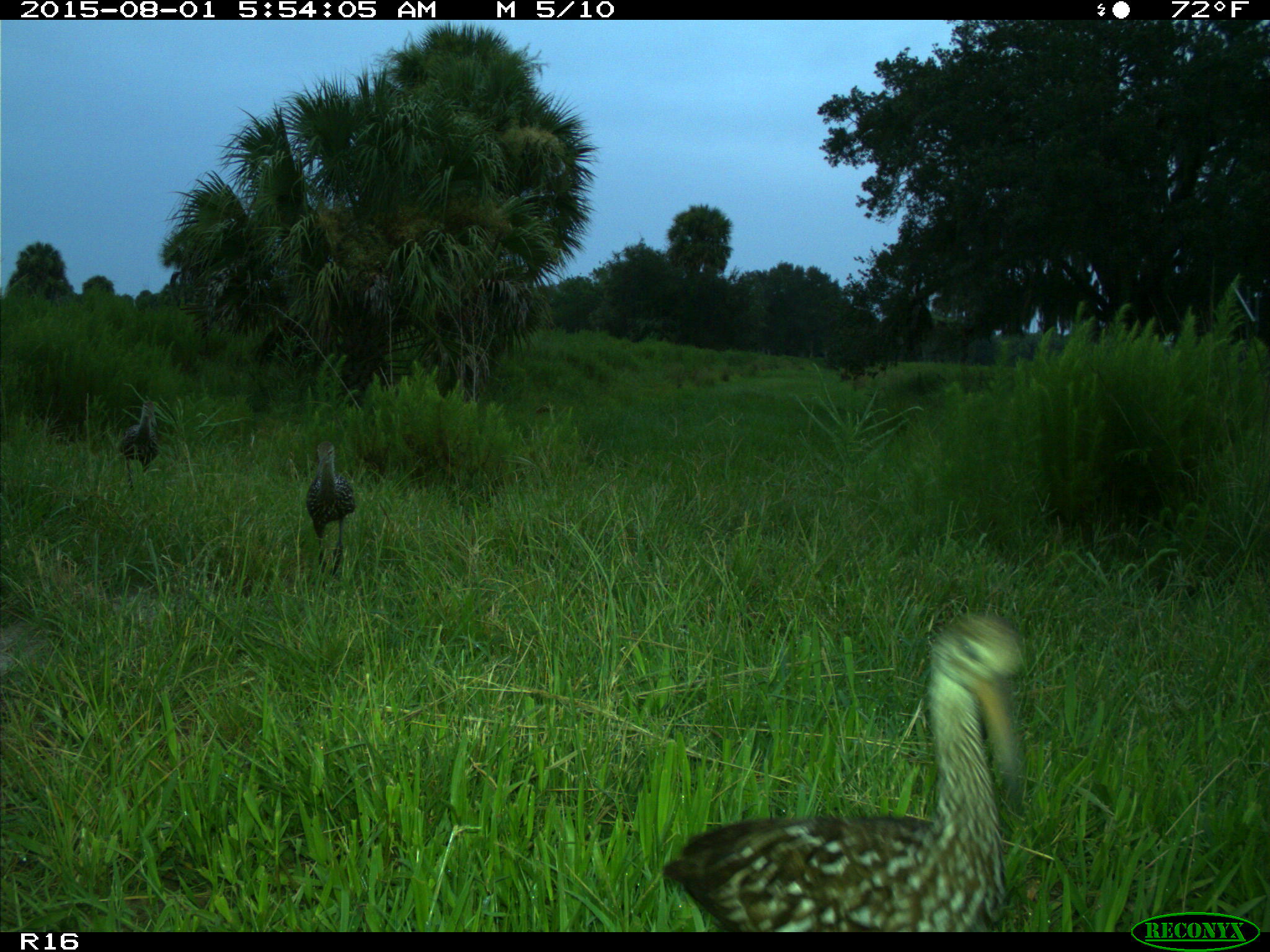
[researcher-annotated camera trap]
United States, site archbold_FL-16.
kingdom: Animalia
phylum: Chordata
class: Aves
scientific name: Aves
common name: birds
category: unidentified bird